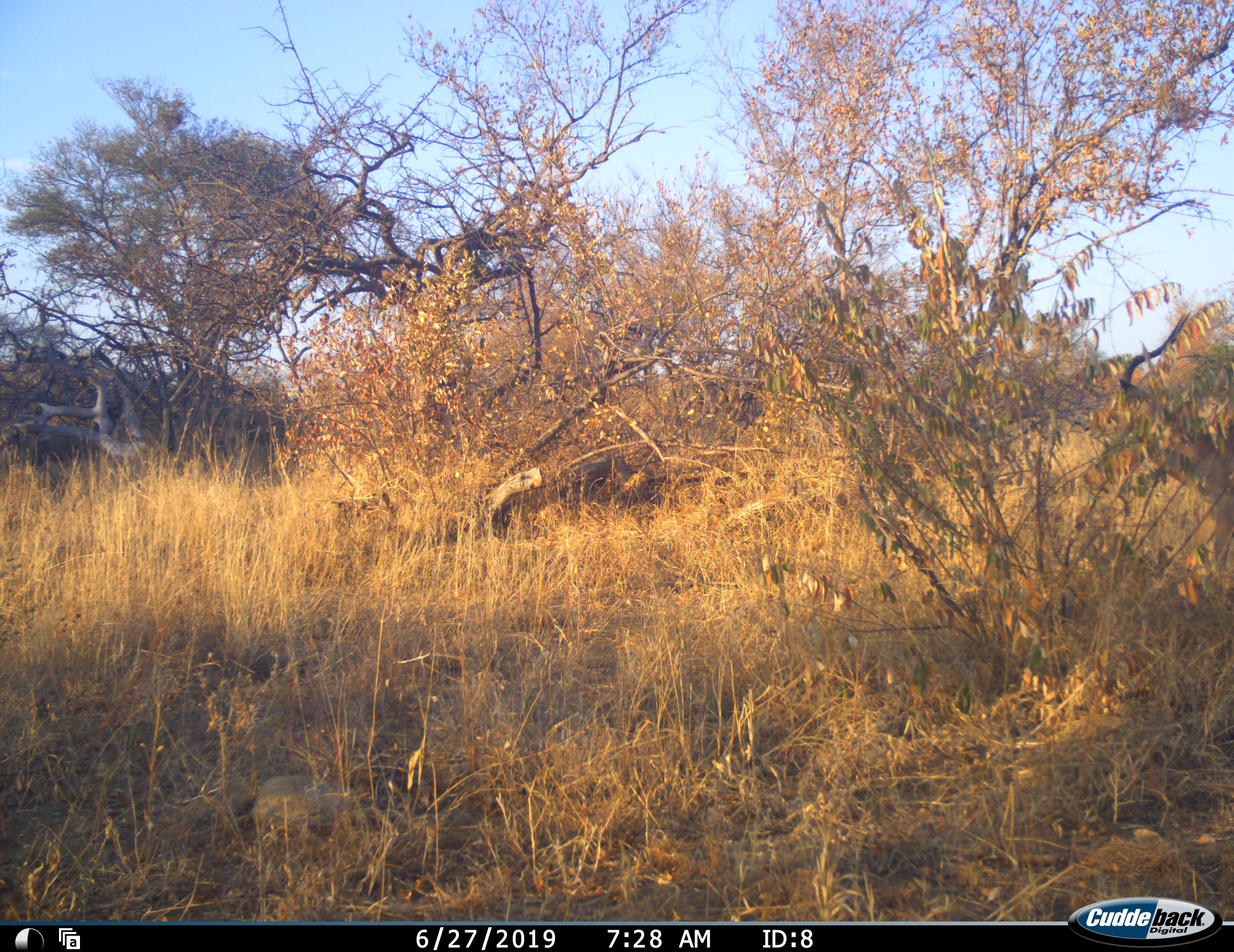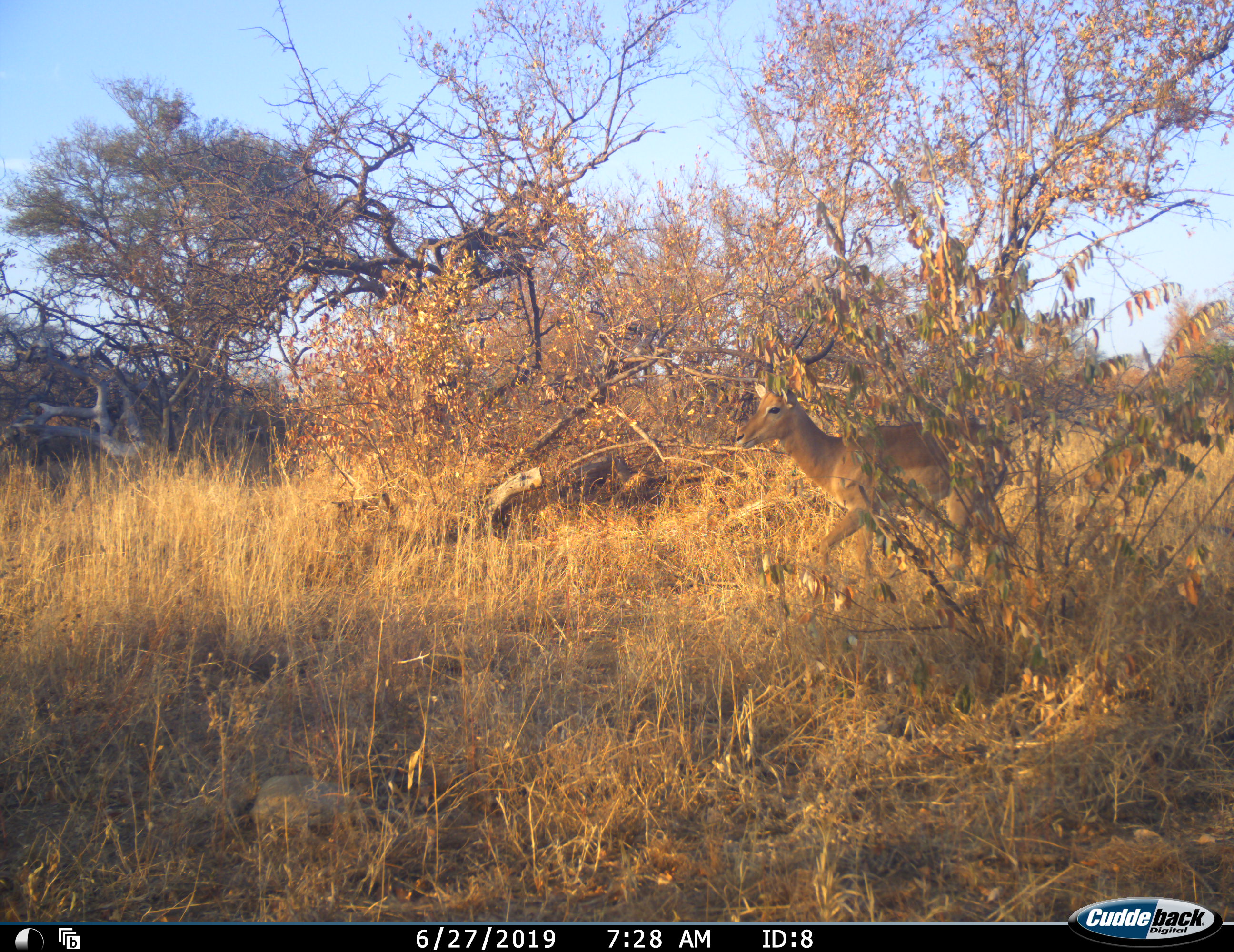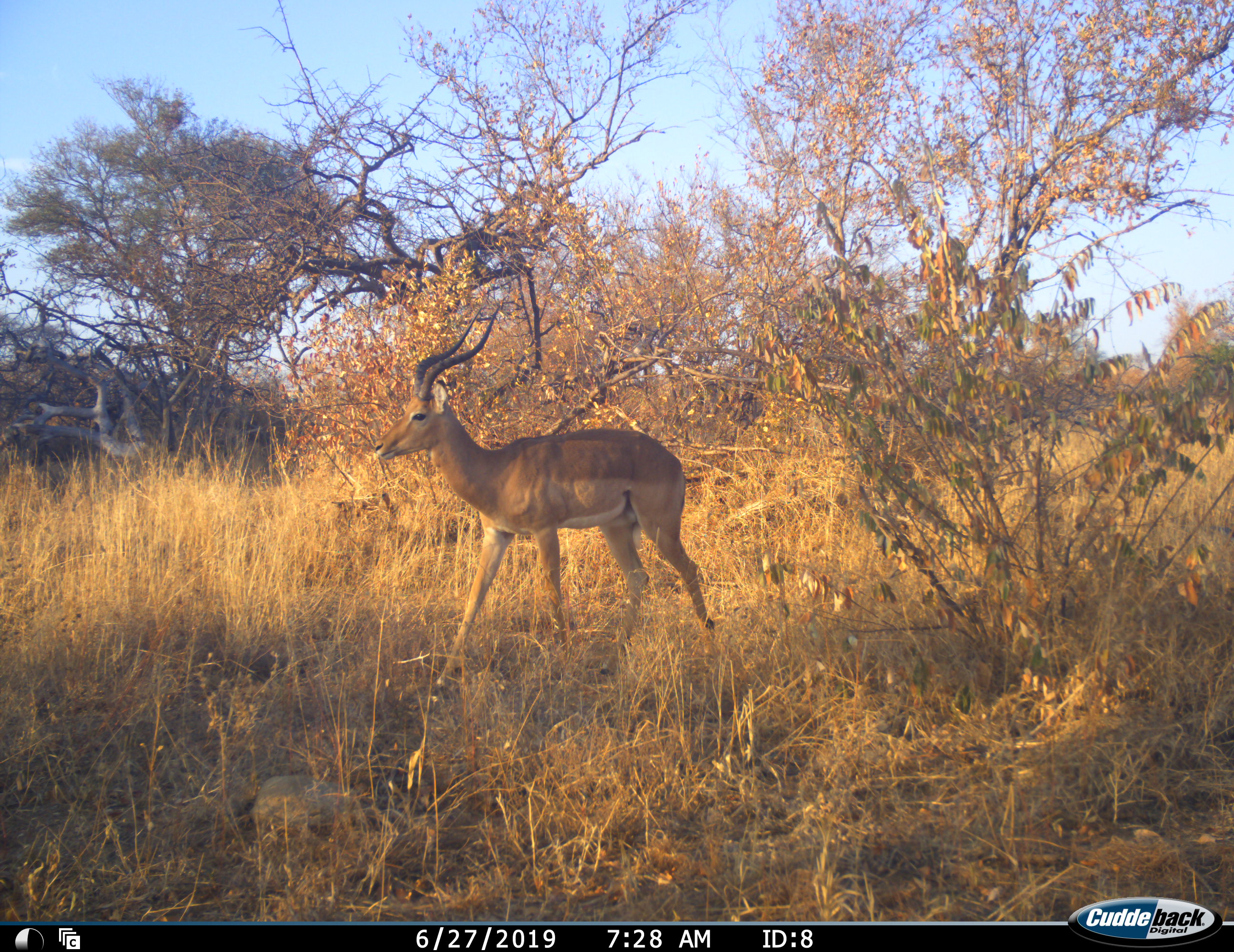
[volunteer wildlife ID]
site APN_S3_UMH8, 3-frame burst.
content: unidentified animal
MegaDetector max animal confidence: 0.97